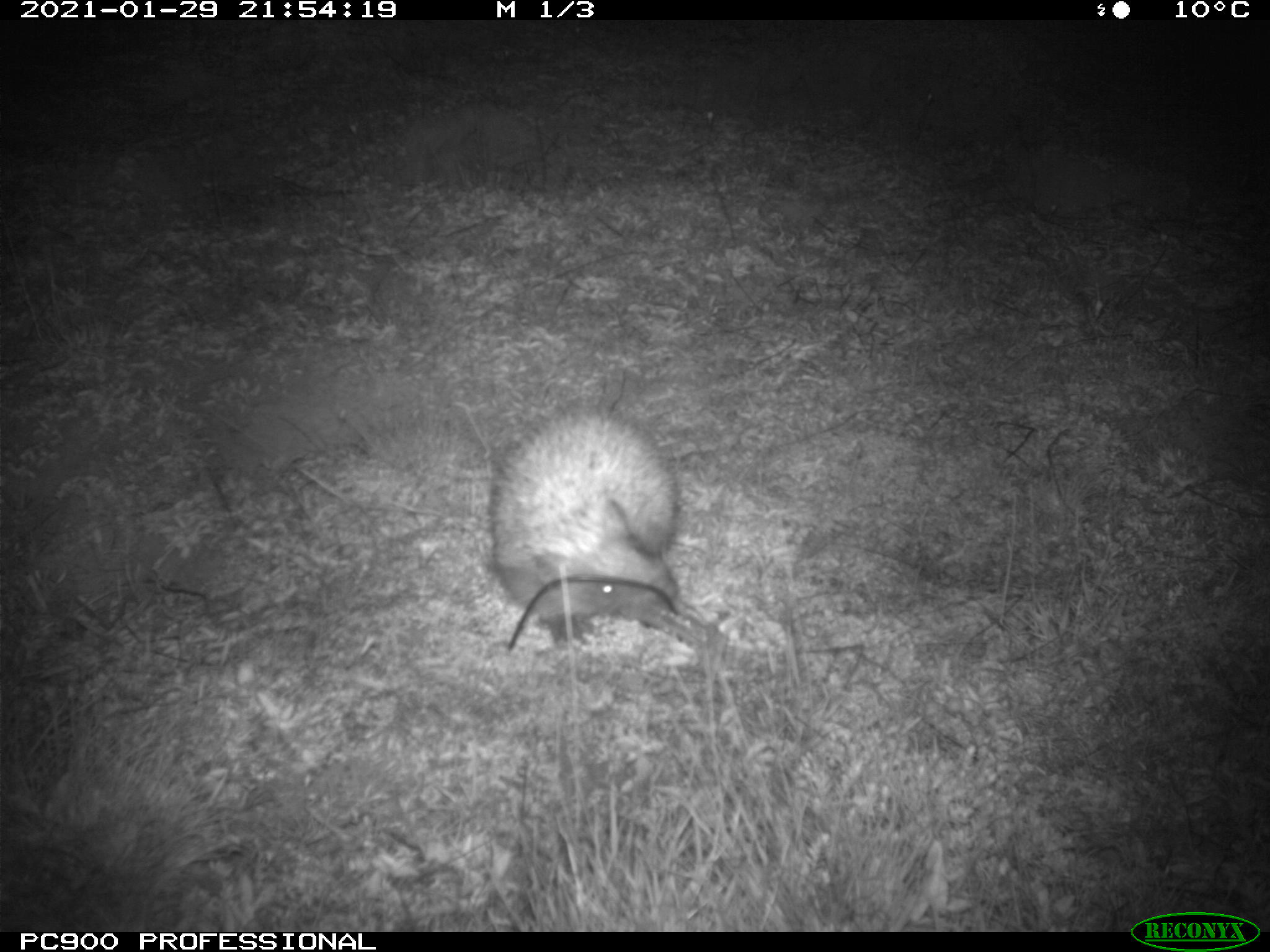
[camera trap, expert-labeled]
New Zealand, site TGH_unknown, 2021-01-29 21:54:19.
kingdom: Animalia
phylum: Chordata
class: Mammalia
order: Eulipotyphla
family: Erinaceidae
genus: Erinaceus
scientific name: Erinaceus europaeus europaeus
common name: european hedgehog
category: hedgehog